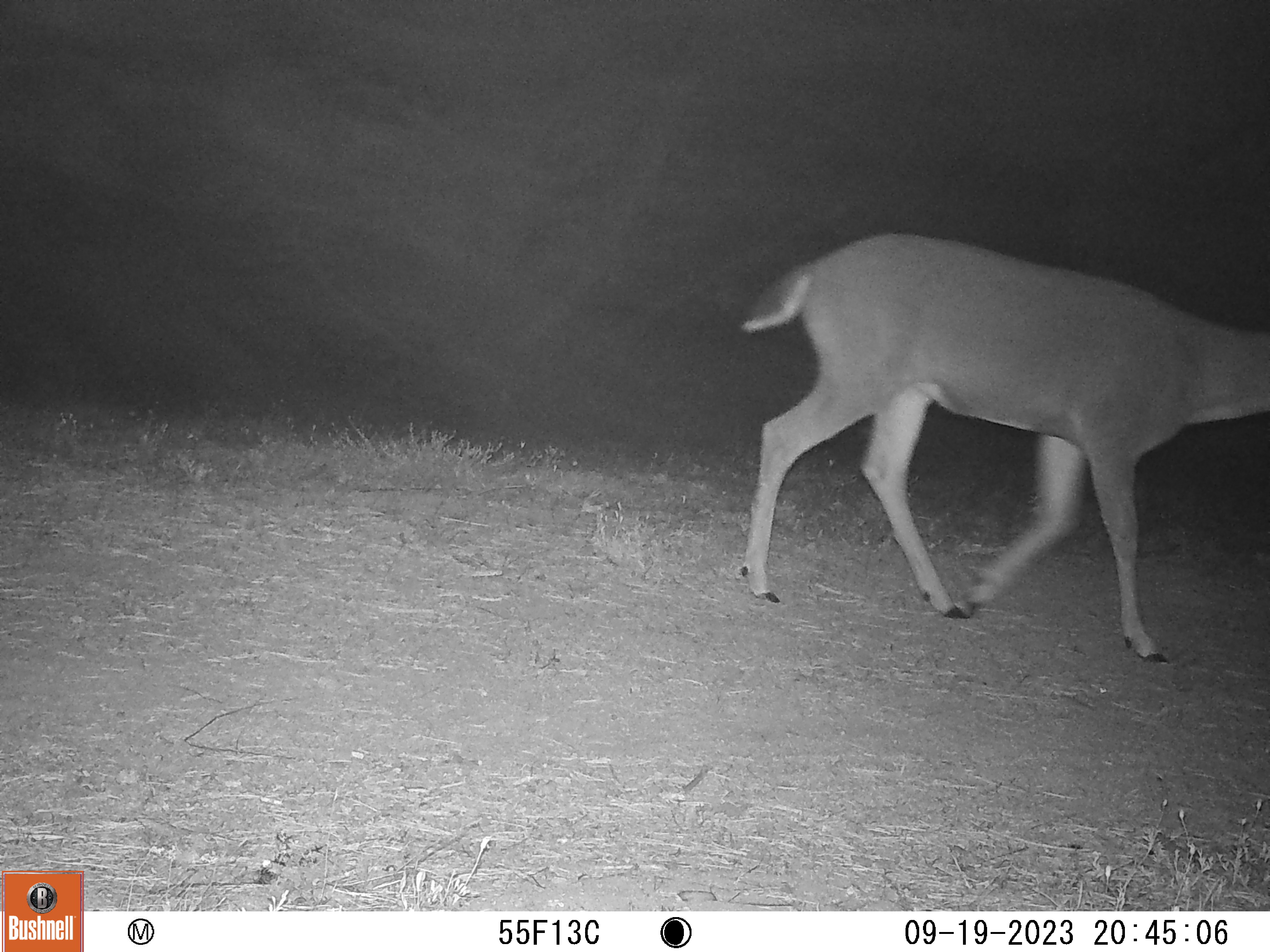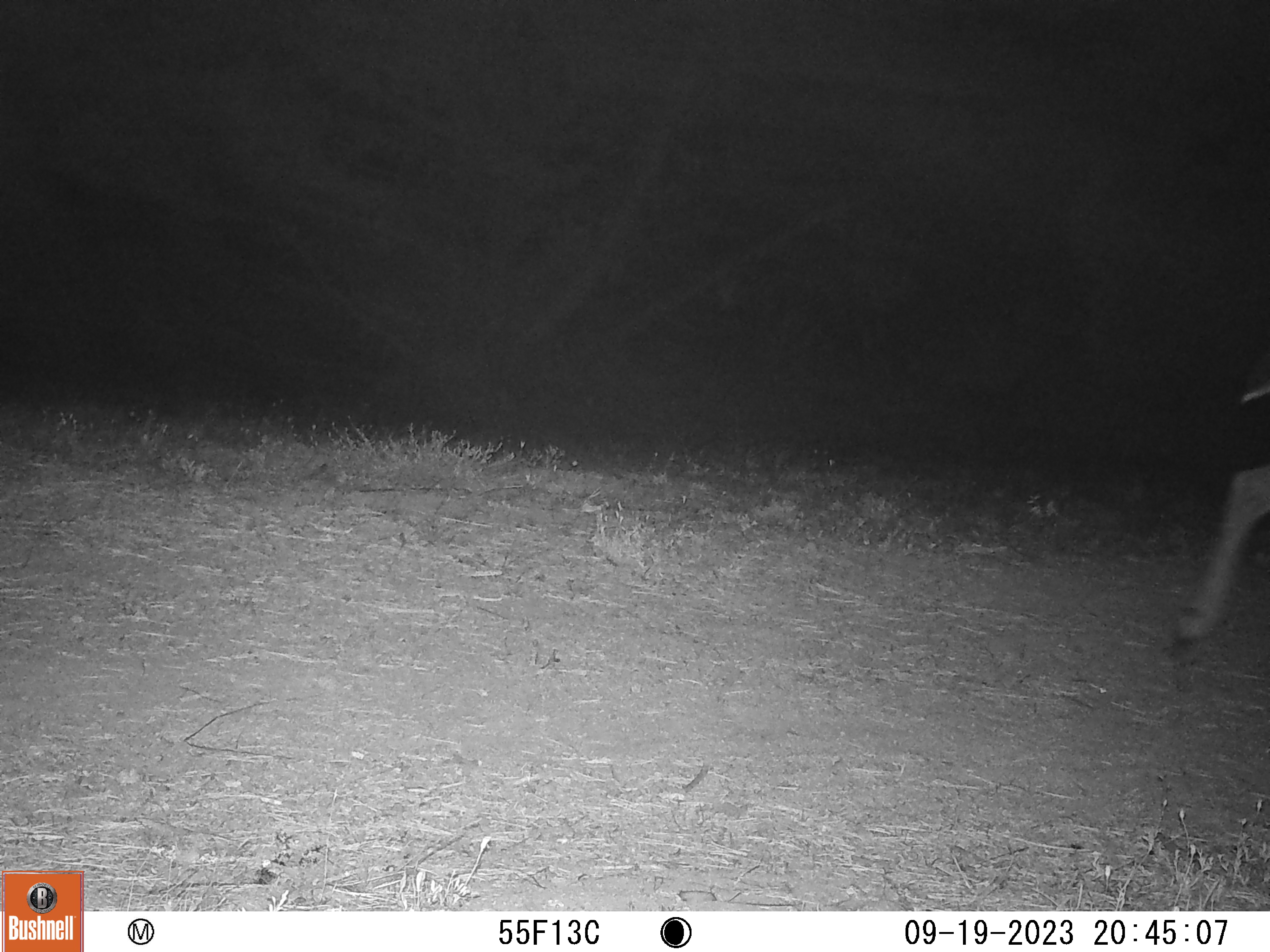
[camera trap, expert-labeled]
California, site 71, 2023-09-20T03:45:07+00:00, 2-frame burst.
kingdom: Animalia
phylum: Chordata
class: Mammalia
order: Artiodactyla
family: Cervidae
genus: Odocoileus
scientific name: Odocoileus hemionus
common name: mule deer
Mule deer (Odocoileus hemionus).